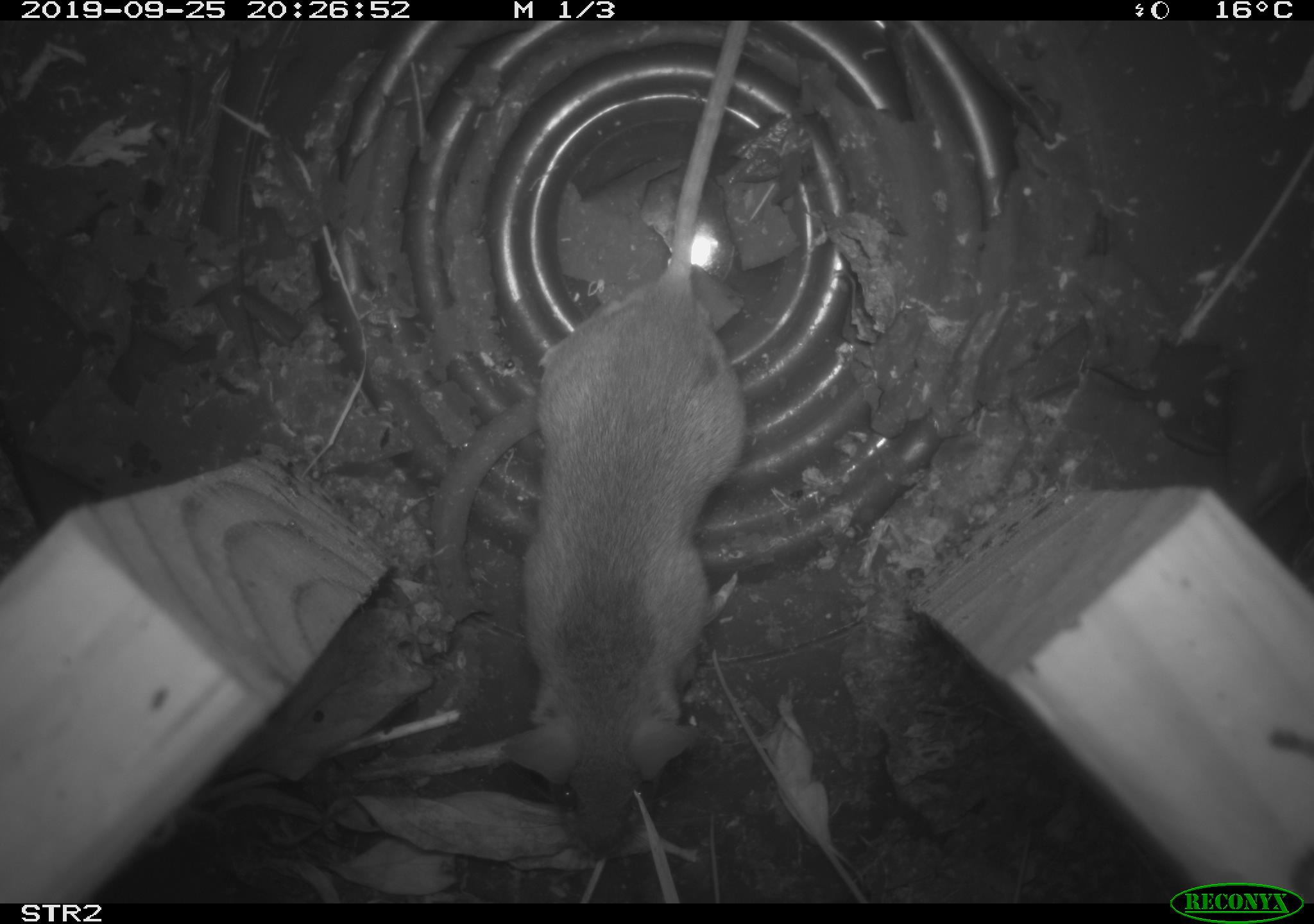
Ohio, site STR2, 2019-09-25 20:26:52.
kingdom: Animalia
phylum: Chordata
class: Mammalia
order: Rodentia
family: Cricetidae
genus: Peromyscus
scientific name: Peromyscus leucopus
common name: white-footed mouse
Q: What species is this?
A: White-footed mouse (Peromyscus leucopus).